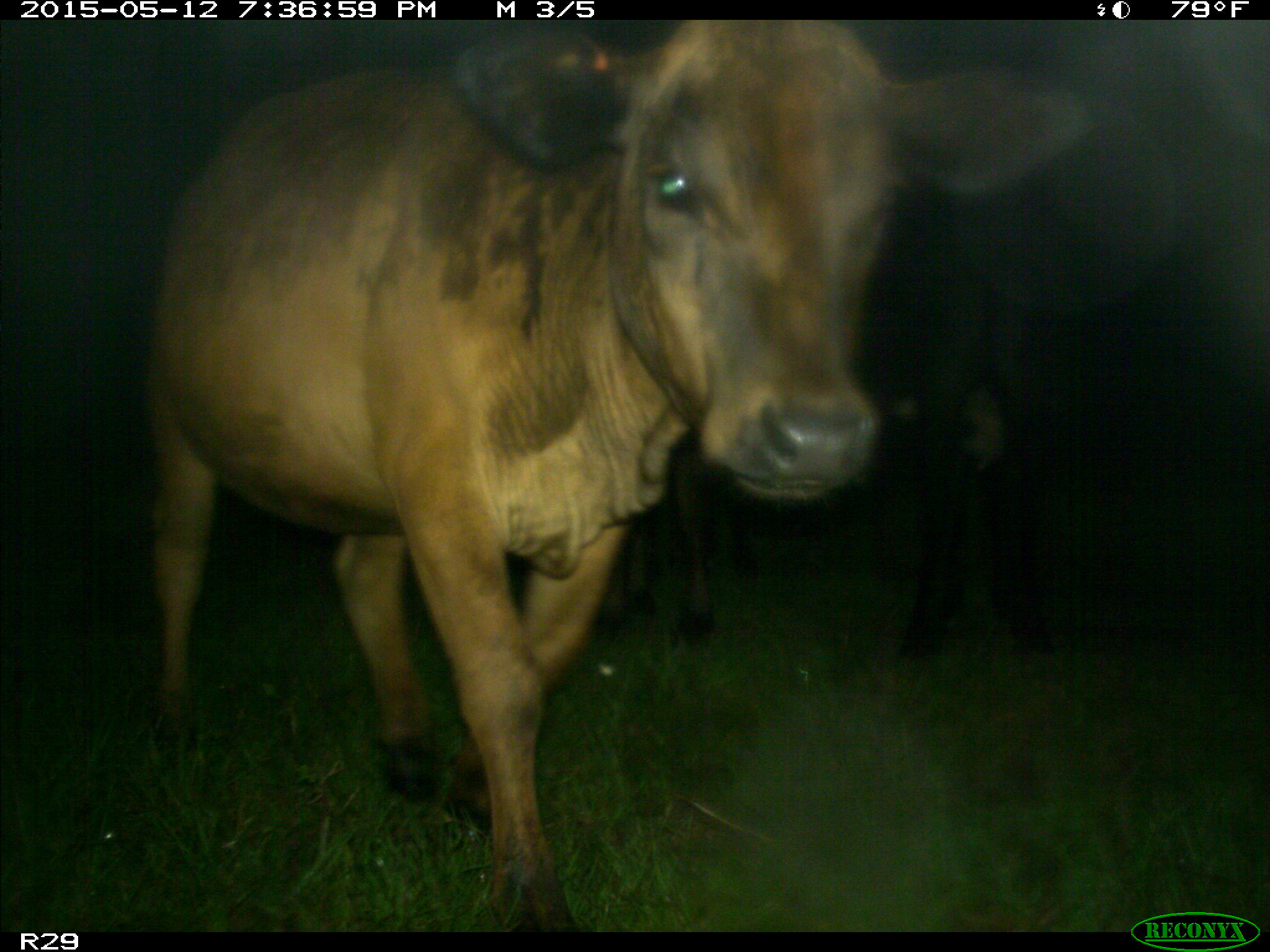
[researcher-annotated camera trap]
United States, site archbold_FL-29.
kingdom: Animalia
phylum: Chordata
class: Mammalia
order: Artiodactyla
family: Bovidae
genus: Bos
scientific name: Bos taurus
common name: domestic cow